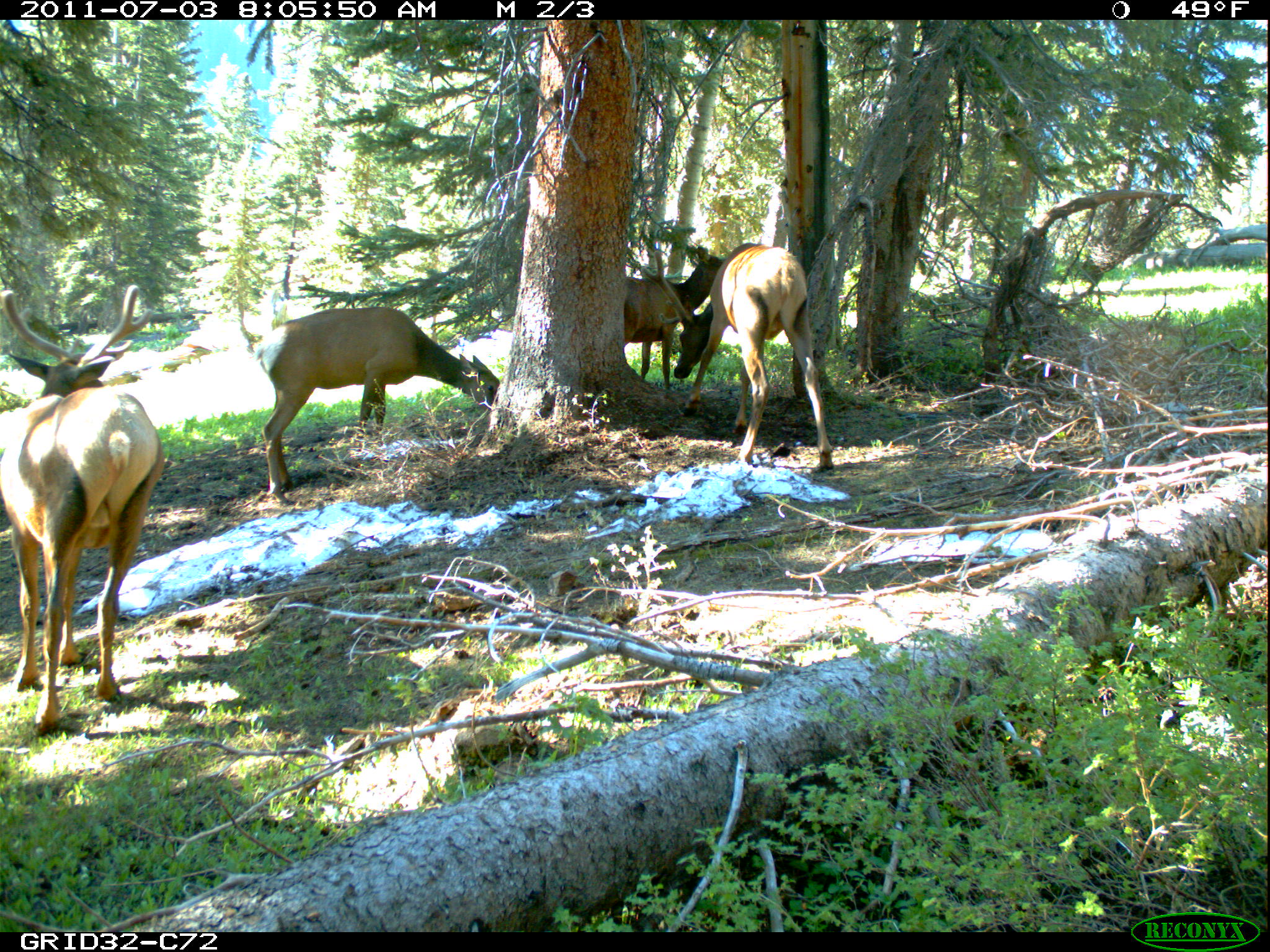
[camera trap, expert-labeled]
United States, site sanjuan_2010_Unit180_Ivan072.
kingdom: Animalia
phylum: Chordata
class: Mammalia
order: Artiodactyla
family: Cervidae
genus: Cervus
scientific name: Cervus elaphus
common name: red deer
Cervus elaphus (red deer).